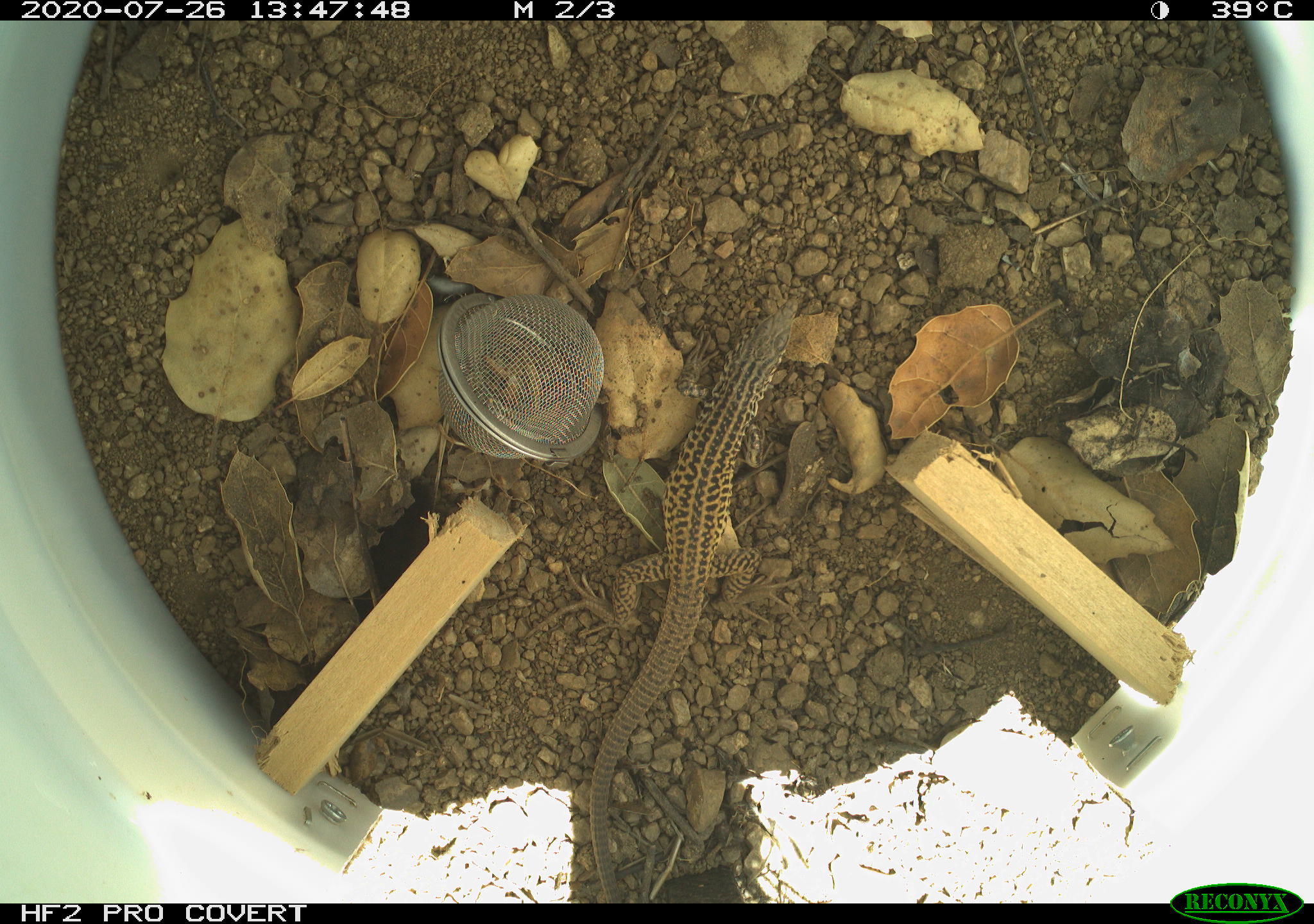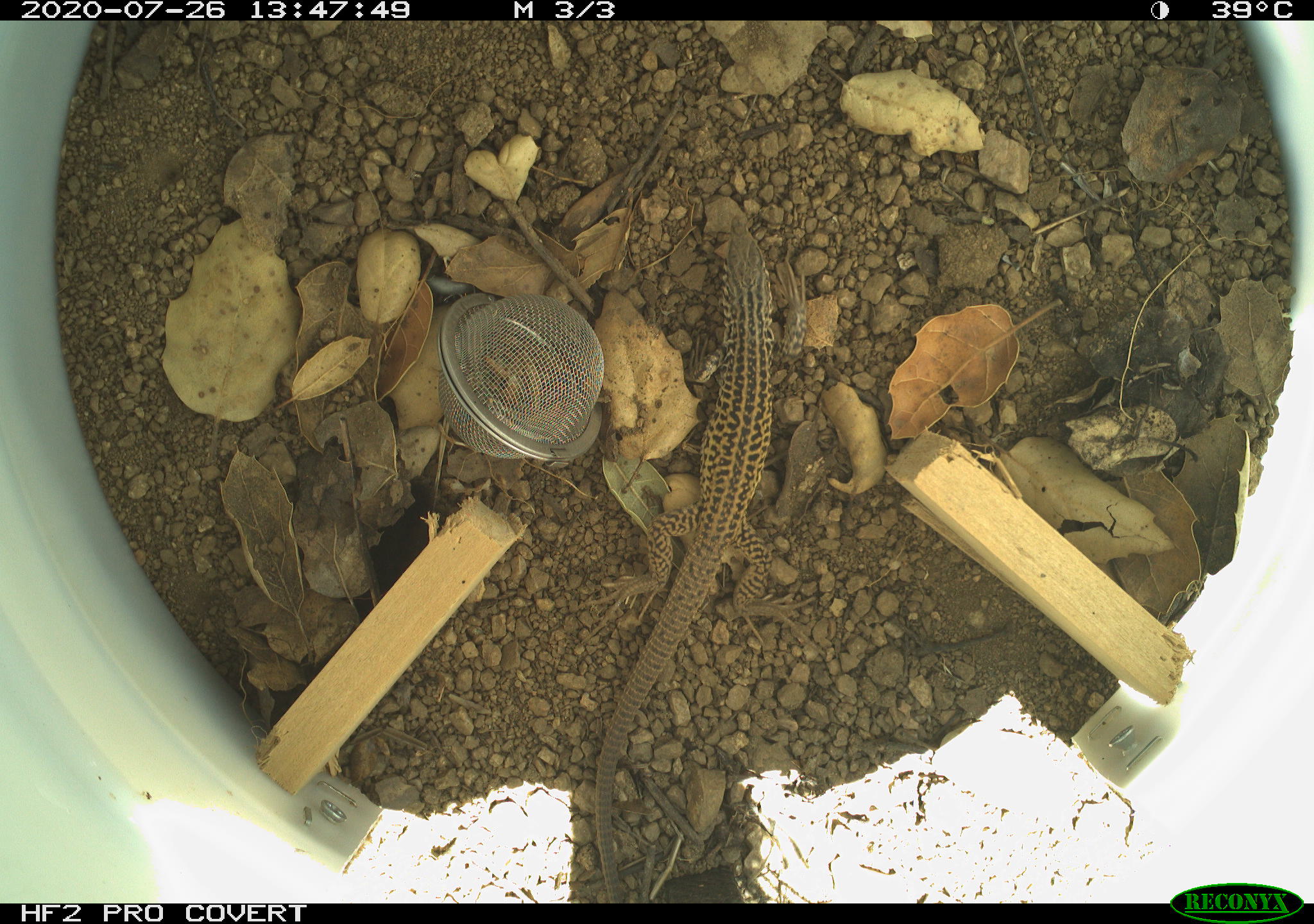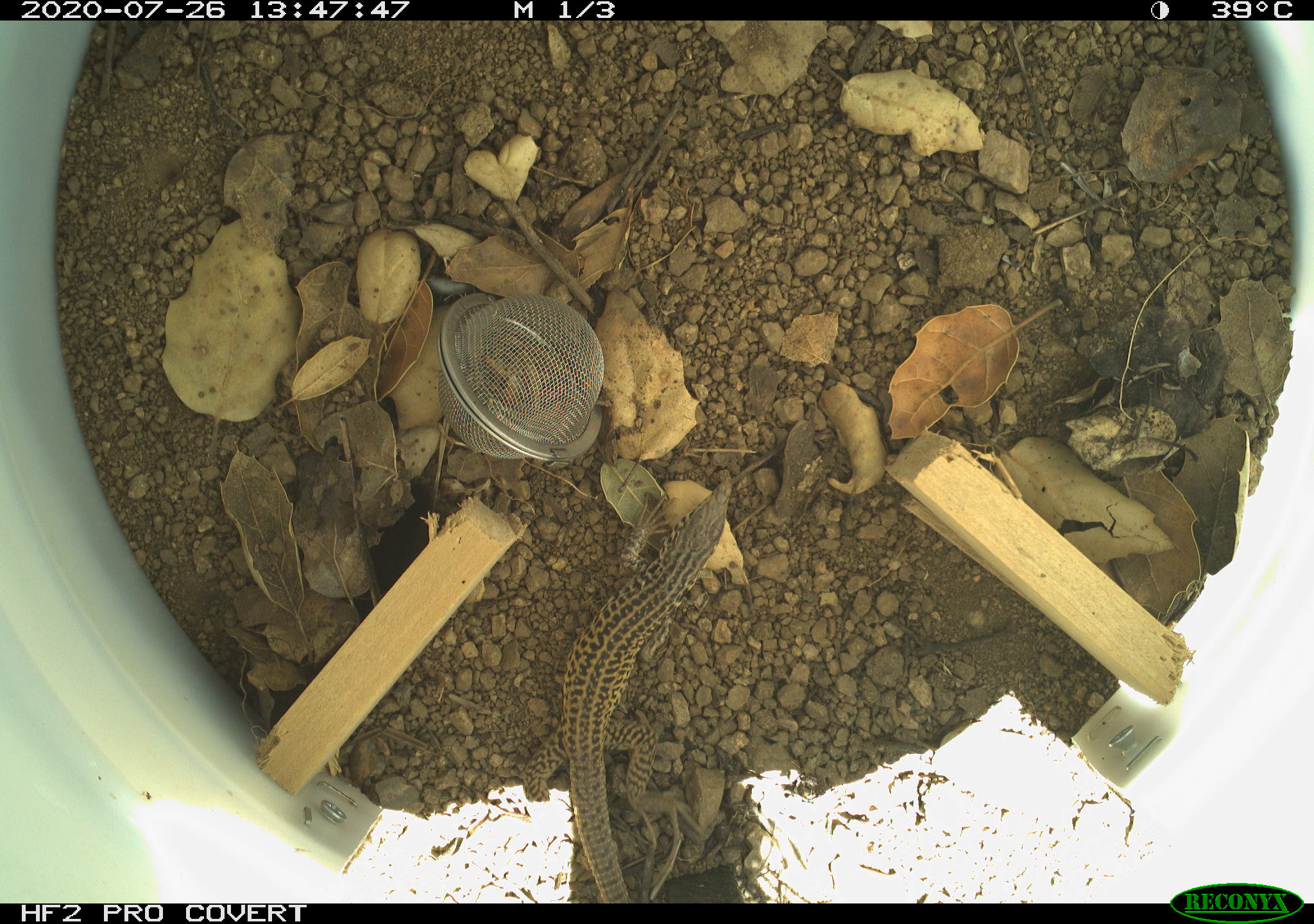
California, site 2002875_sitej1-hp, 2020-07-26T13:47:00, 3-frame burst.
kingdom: Animalia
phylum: Chordata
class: Reptilia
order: Squamata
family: Teiidae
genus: Aspidoscelis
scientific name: Aspidoscelis tigris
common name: western whiptail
Western whiptail (Aspidoscelis tigris).